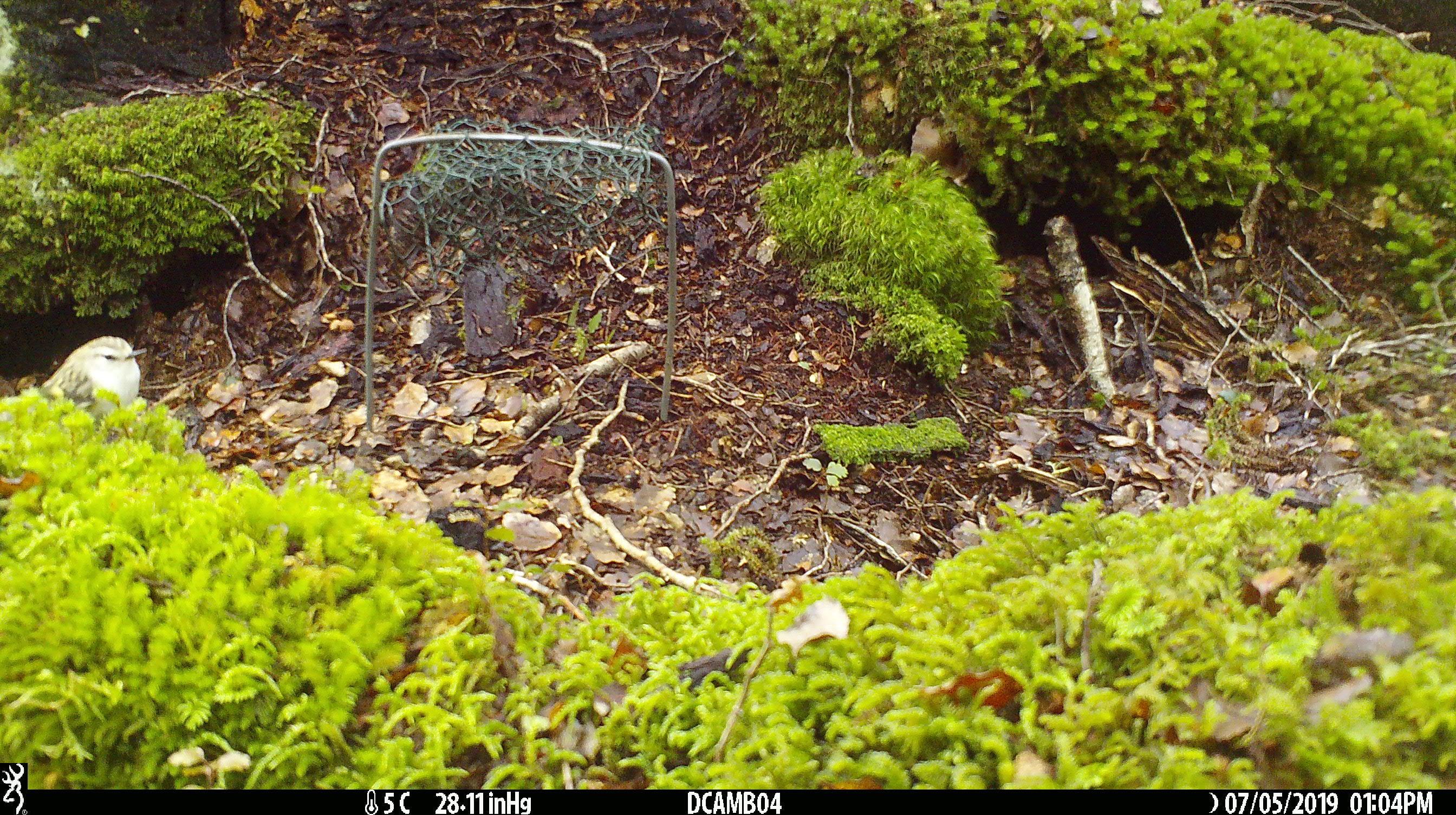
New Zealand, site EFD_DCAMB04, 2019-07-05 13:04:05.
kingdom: Animalia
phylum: Chordata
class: Aves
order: Passeriformes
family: Acanthisittidae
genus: Acanthisitta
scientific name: Acanthisitta chloris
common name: rifleman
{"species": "rifleman (Acanthisitta chloris)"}